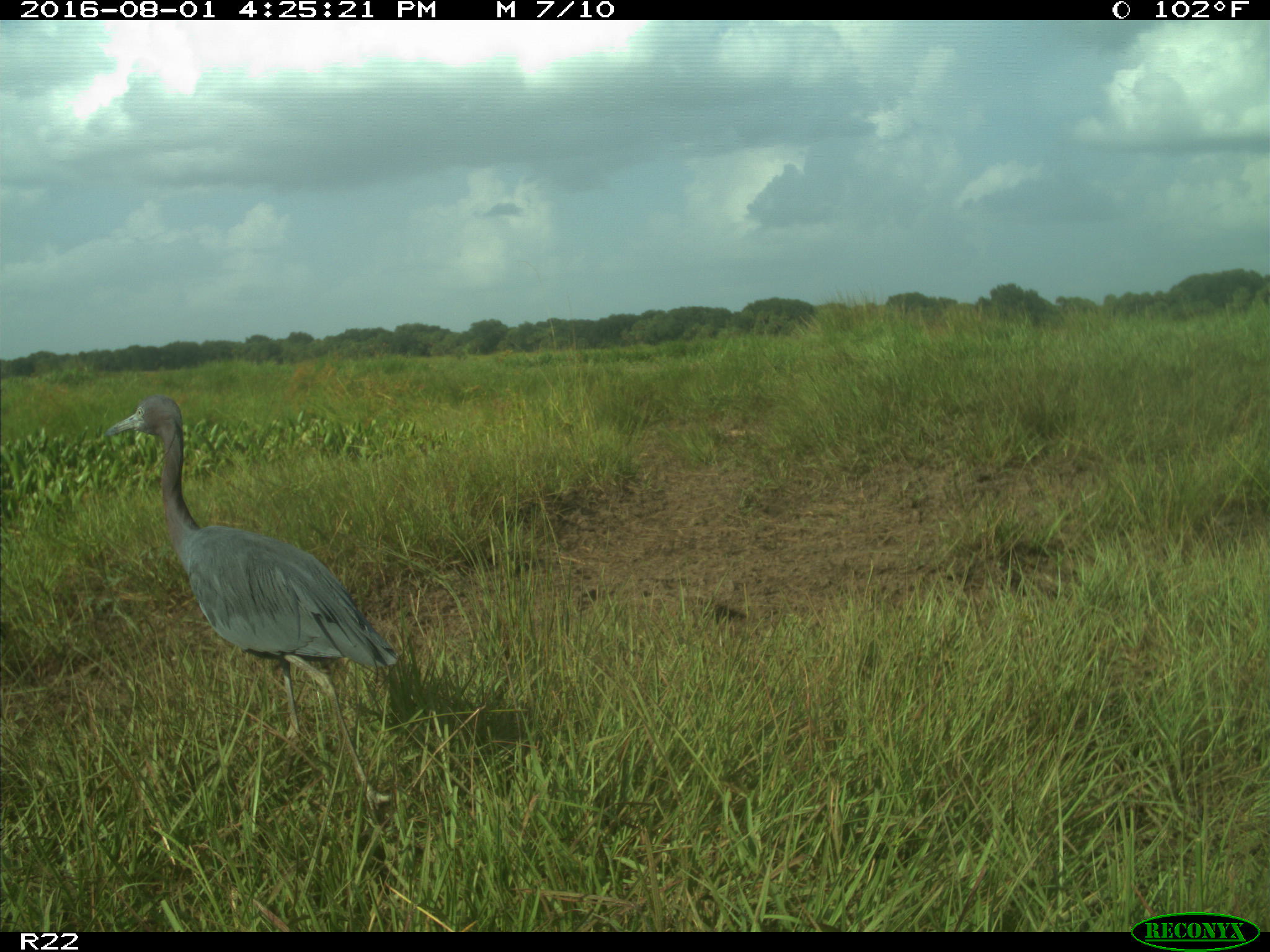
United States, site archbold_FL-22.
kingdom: Animalia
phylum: Chordata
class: Aves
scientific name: Aves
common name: birds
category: unidentified bird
Unidentified bird (birds) (Aves).